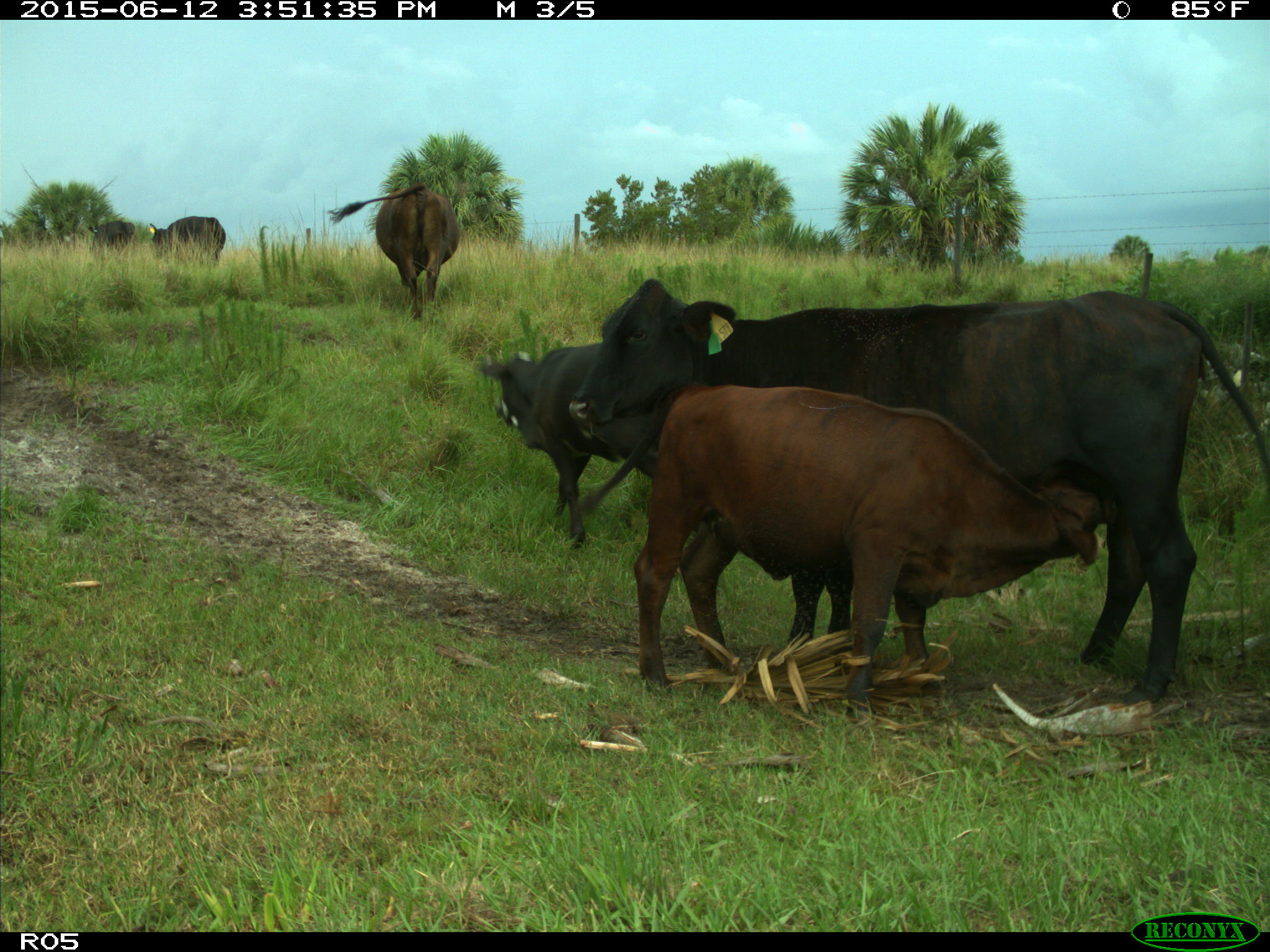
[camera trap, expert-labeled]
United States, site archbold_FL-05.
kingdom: Animalia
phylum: Chordata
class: Mammalia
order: Artiodactyla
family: Bovidae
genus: Bos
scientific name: Bos taurus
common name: domestic cow